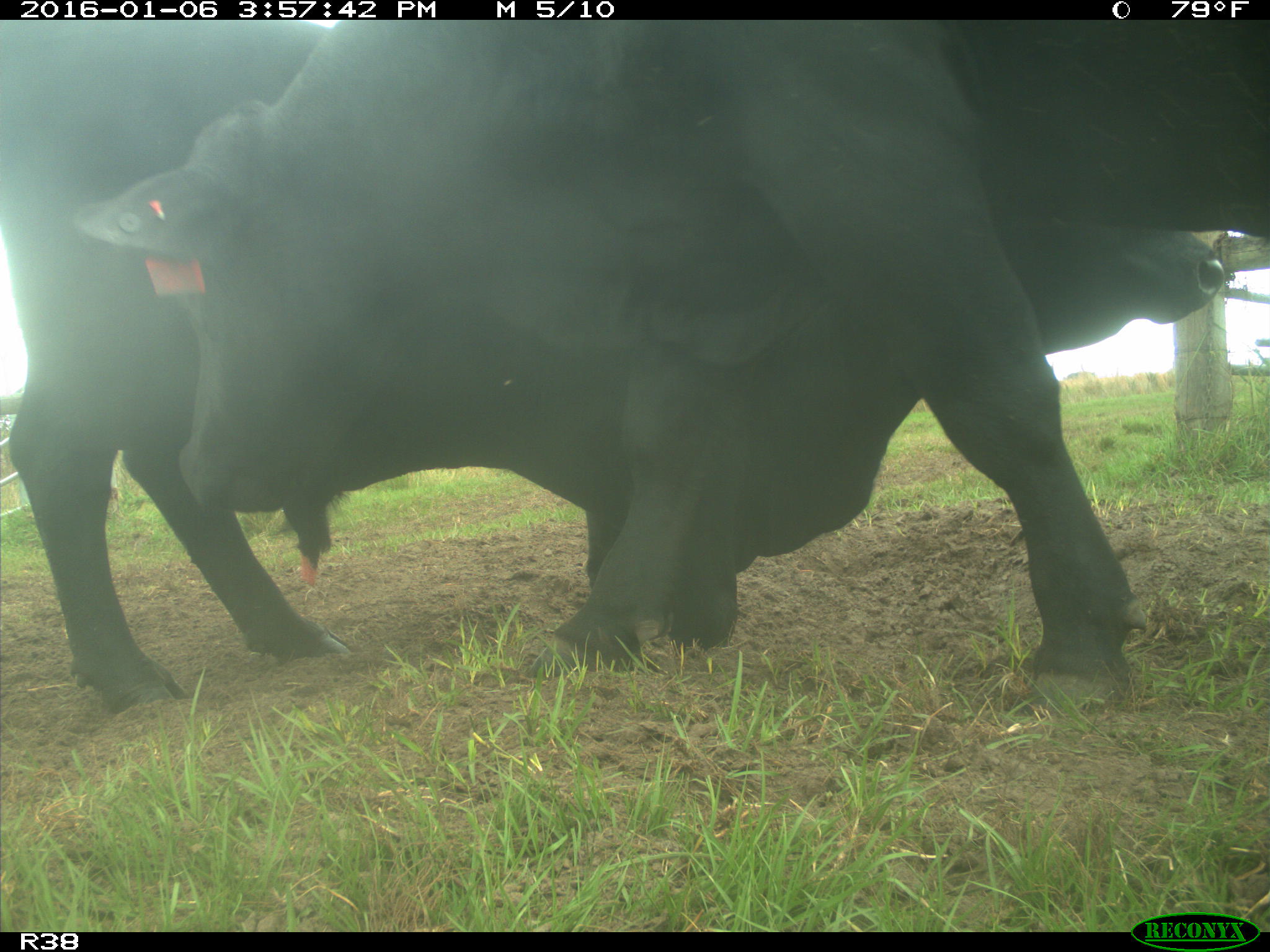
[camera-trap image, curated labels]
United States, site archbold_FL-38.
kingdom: Animalia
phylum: Chordata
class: Mammalia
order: Artiodactyla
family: Bovidae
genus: Bos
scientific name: Bos taurus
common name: domestic cow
Bos taurus (domestic cow).